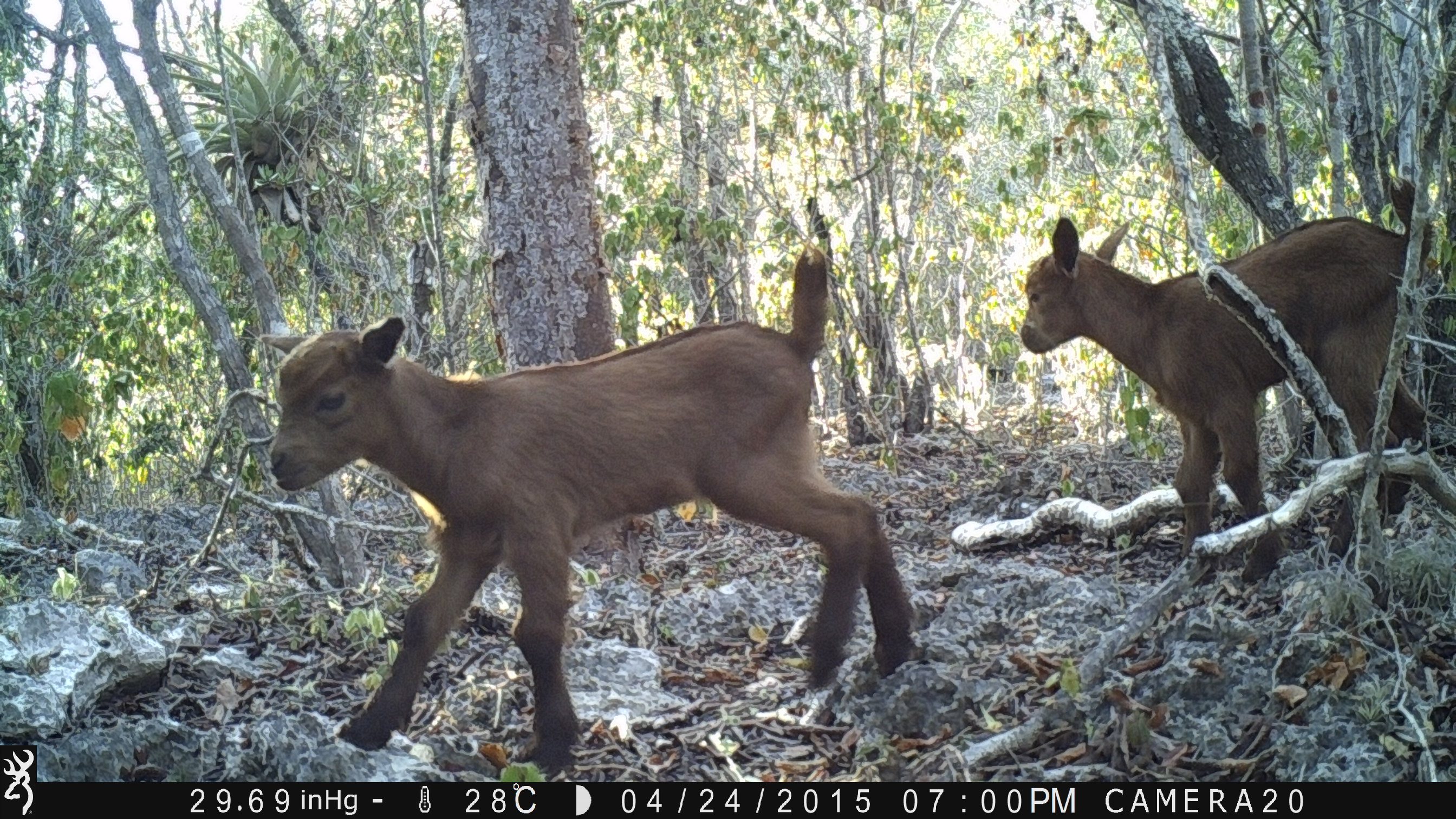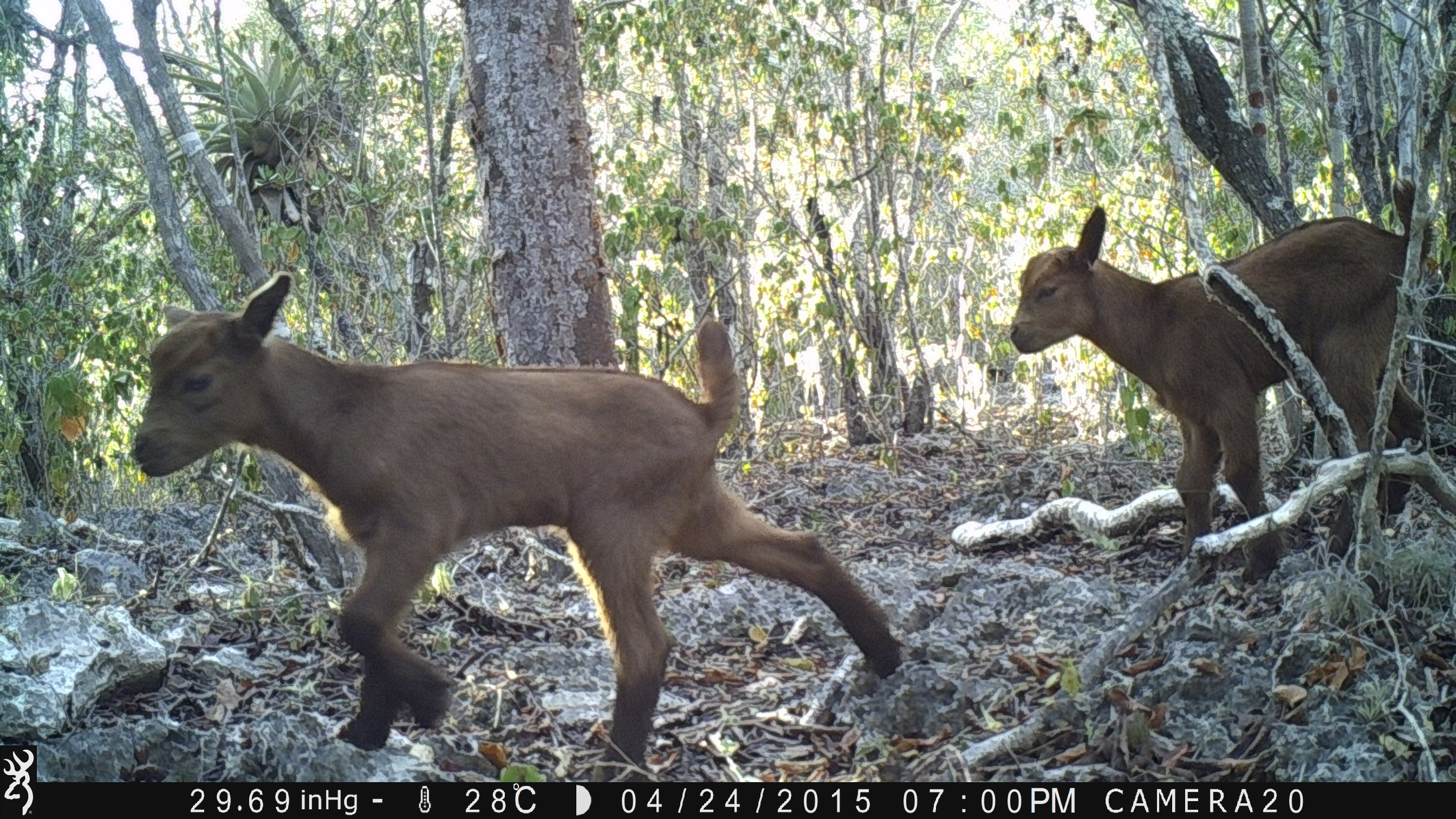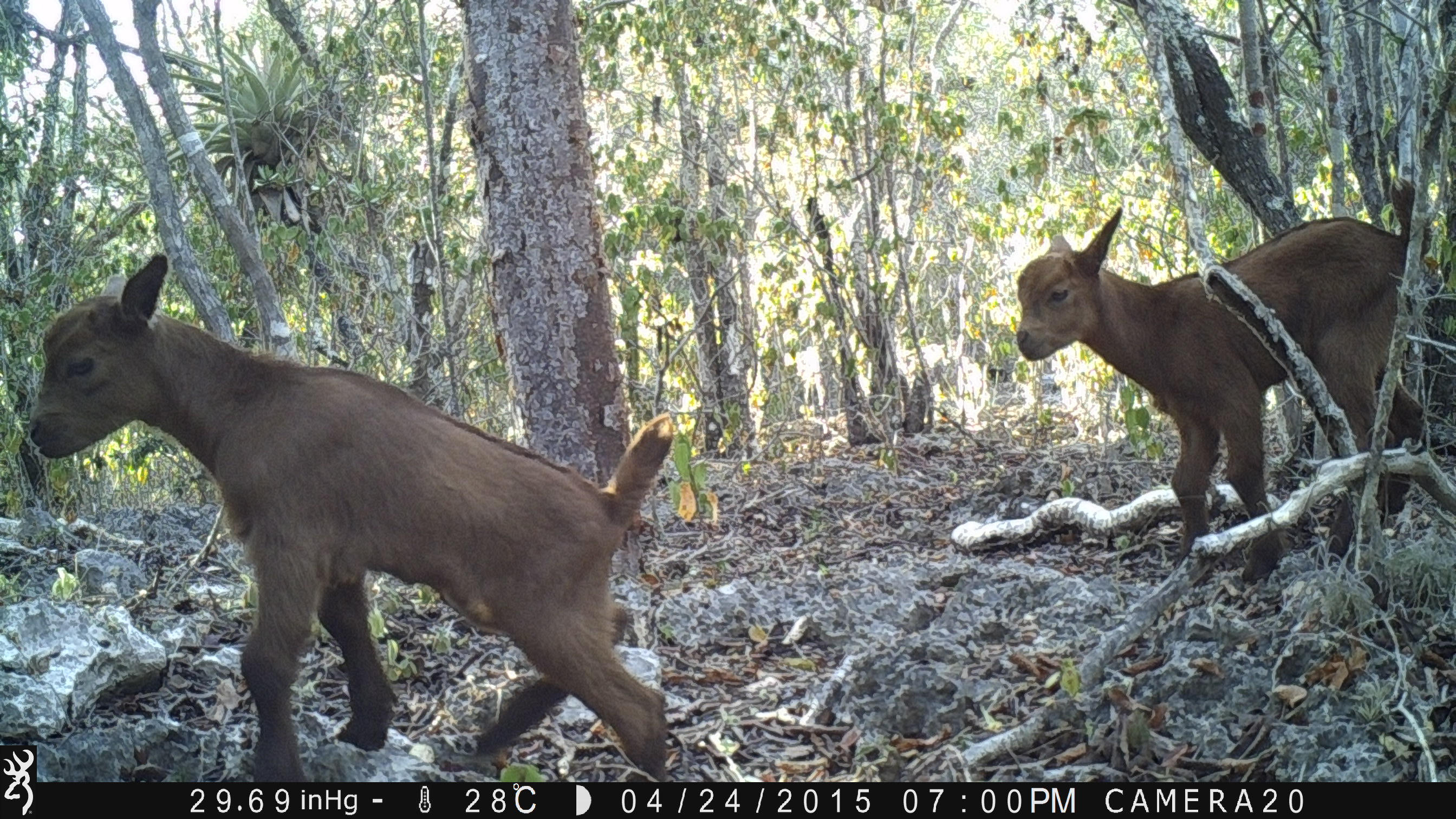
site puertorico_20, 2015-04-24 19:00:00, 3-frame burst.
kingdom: Animalia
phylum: Chordata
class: Mammalia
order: Artiodactyla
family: Bovidae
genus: Capra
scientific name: Capra hircus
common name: goat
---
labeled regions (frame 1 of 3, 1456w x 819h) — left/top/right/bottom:
goat: 260/243/919/776; 1012/205/1444/596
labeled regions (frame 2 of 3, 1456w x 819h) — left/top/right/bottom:
goat: 121/273/911/778; 1001/204/1445/595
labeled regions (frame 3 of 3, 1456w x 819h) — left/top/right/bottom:
goat: 15/257/681/783; 1006/206/1439/587